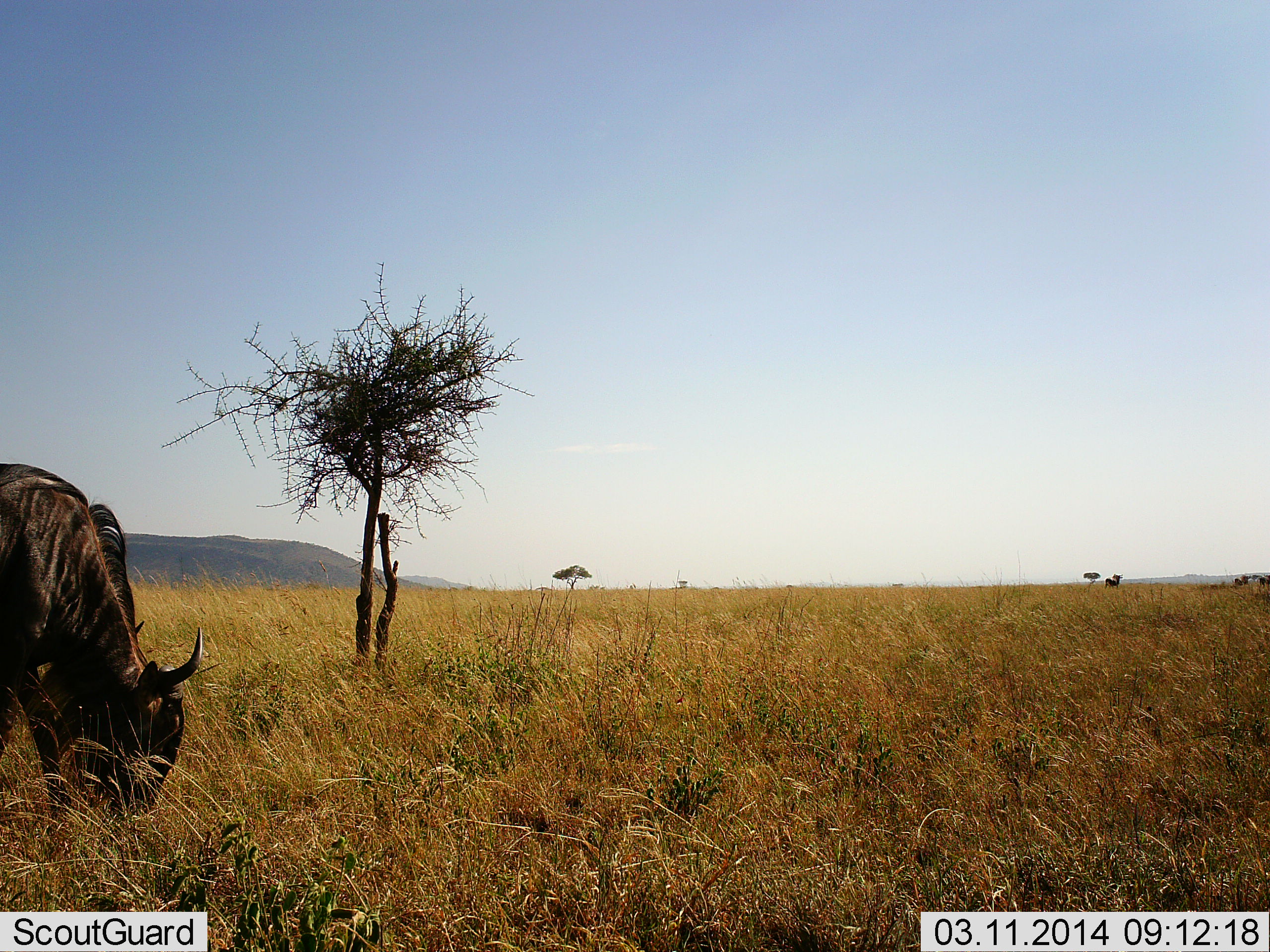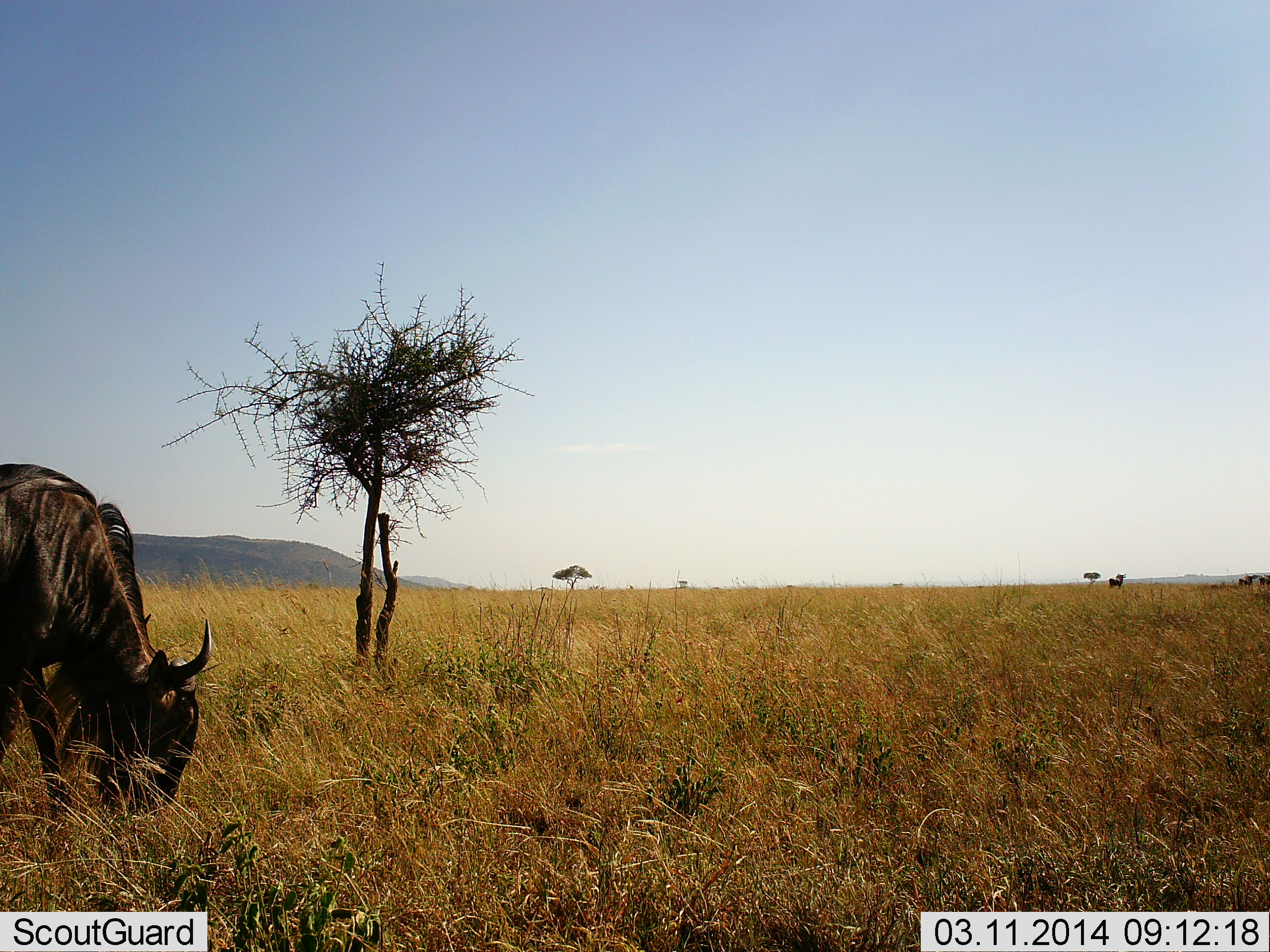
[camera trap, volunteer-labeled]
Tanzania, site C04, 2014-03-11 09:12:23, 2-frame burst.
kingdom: Animalia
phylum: Chordata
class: Mammalia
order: Artiodactyla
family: Bovidae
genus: Connochaetes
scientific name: Connochaetes taurinus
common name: blue wildebeest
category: wildebeest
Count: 1.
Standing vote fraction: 15%.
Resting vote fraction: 3%.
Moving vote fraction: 13%.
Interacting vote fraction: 0%.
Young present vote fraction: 0%.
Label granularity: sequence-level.